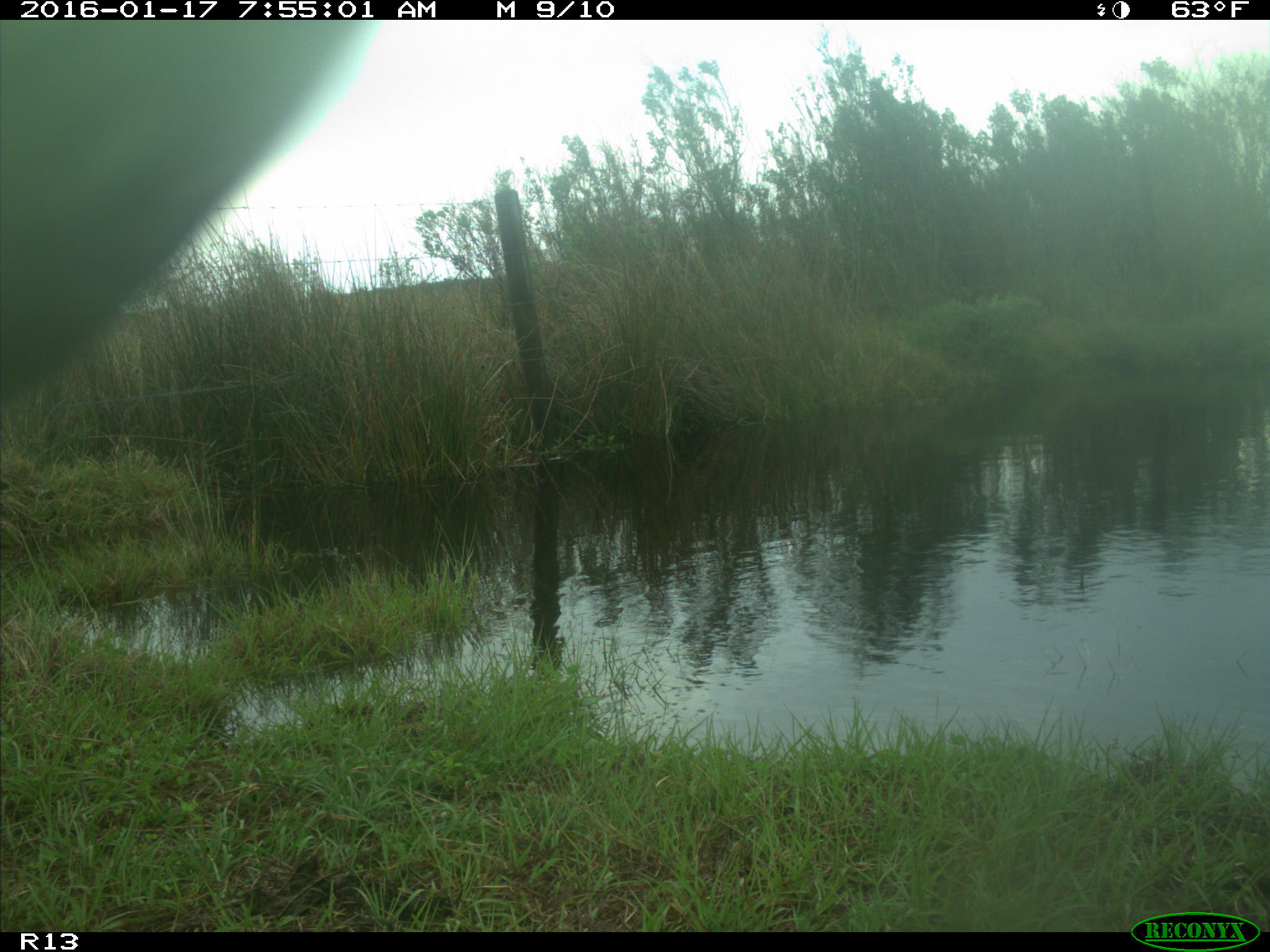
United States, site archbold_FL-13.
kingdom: Animalia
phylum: Chordata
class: Mammalia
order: Artiodactyla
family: Bovidae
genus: Bos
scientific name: Bos taurus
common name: domestic cow